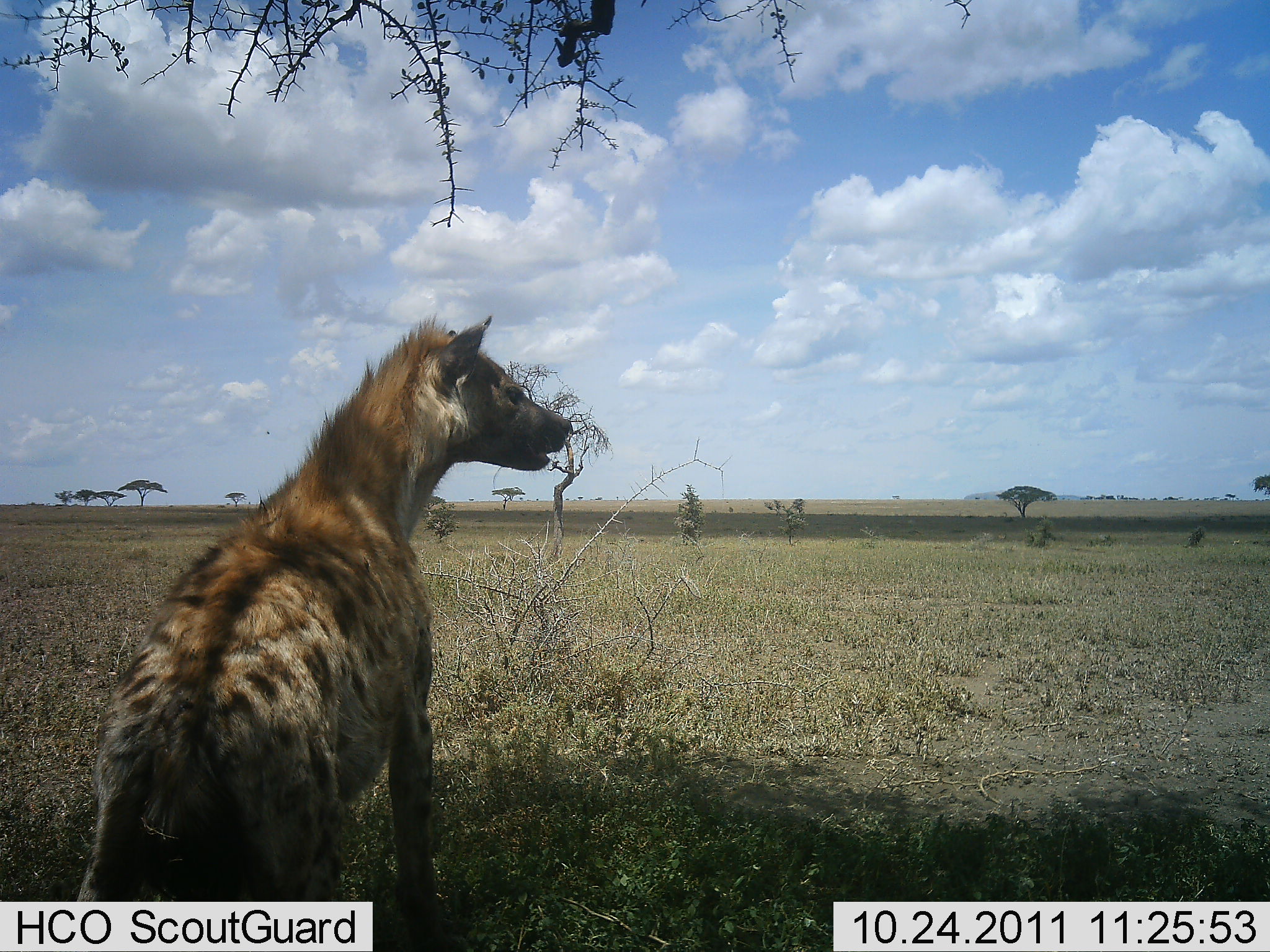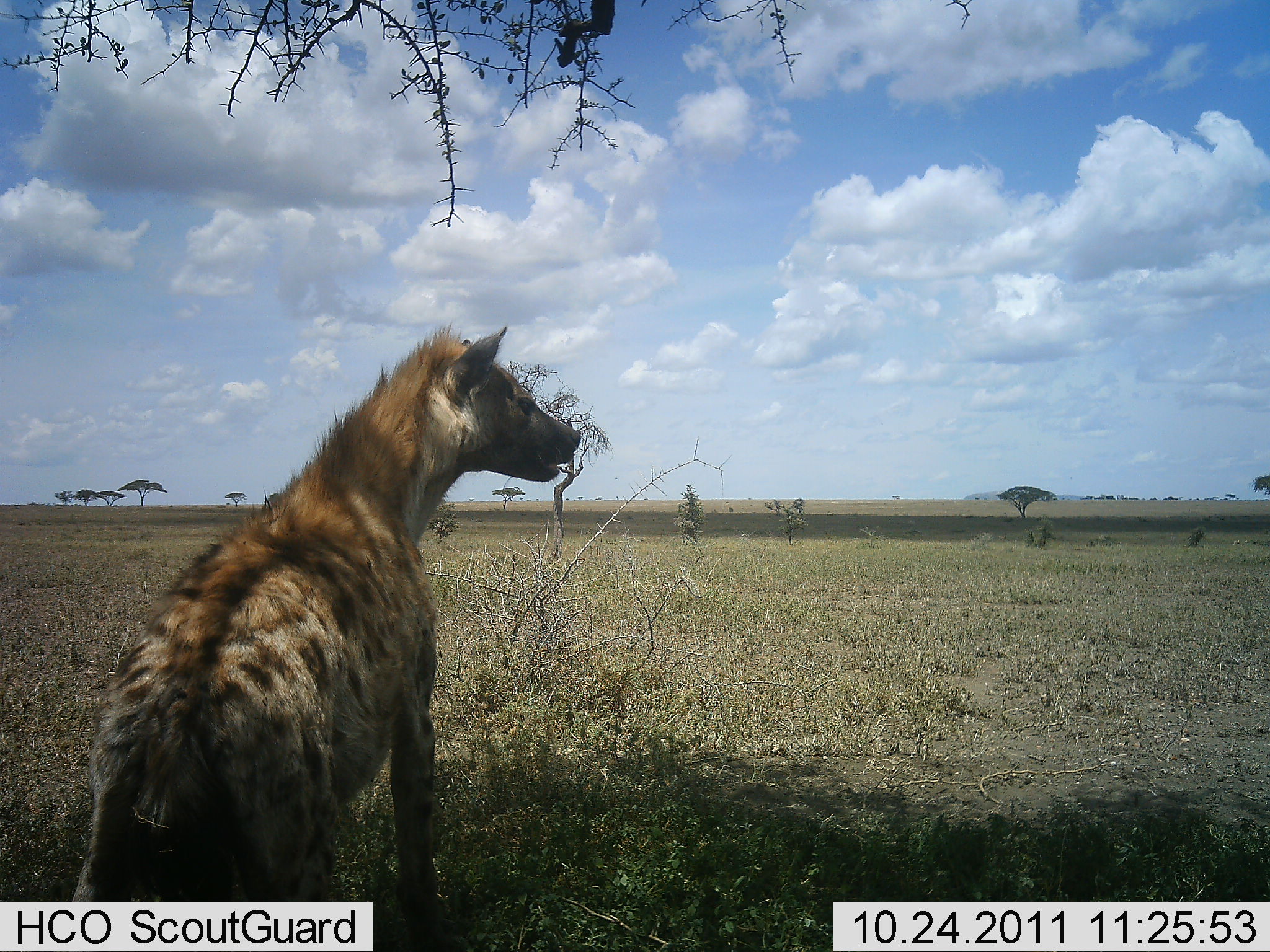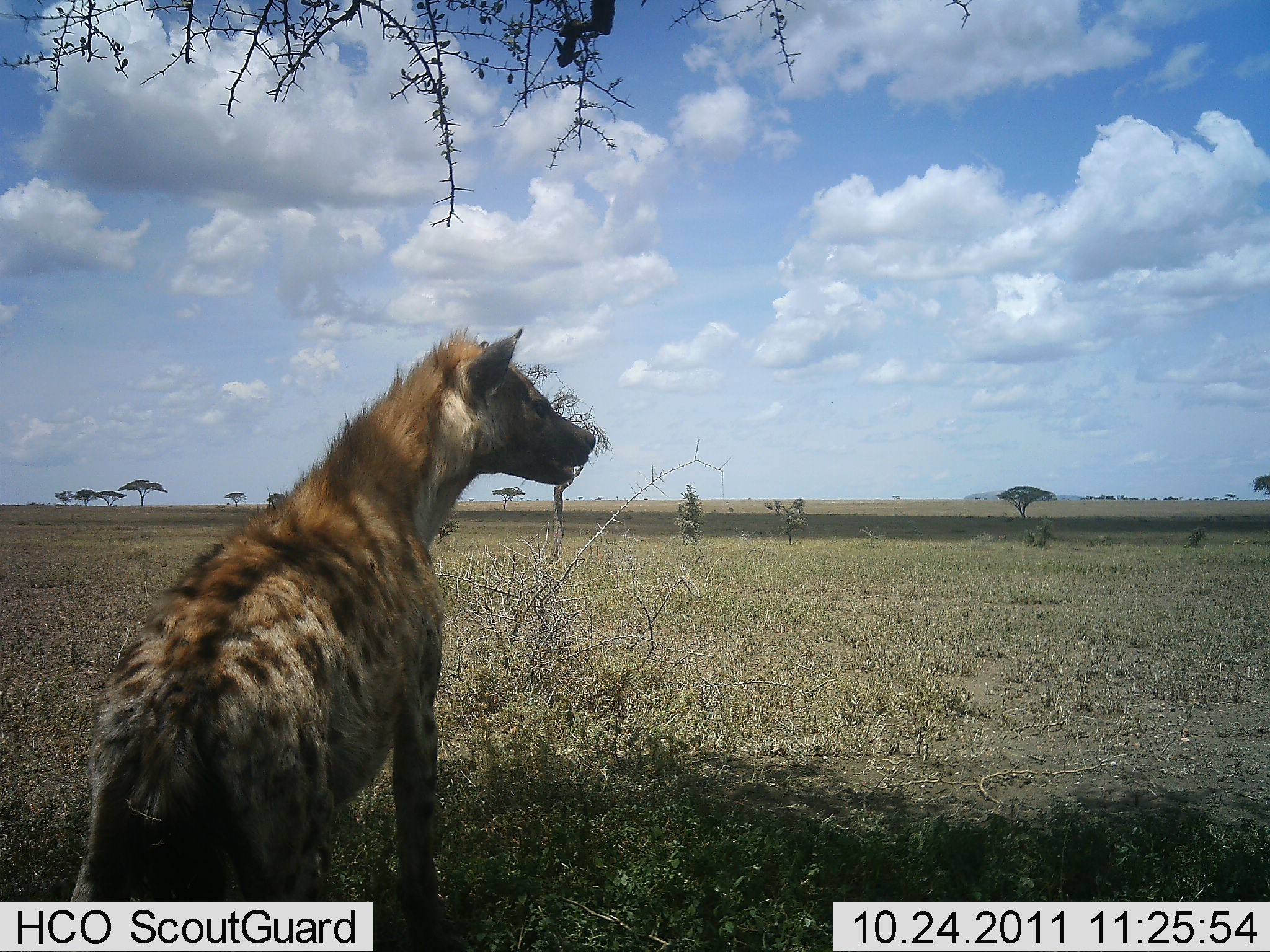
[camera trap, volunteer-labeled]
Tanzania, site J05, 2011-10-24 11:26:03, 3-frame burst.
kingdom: Animalia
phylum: Chordata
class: Mammalia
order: Carnivora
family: Hyaenidae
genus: Crocuta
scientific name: Crocuta crocuta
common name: spotted hyena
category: hyenaspotted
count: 1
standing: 73%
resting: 18%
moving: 9%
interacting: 0%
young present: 0%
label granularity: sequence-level